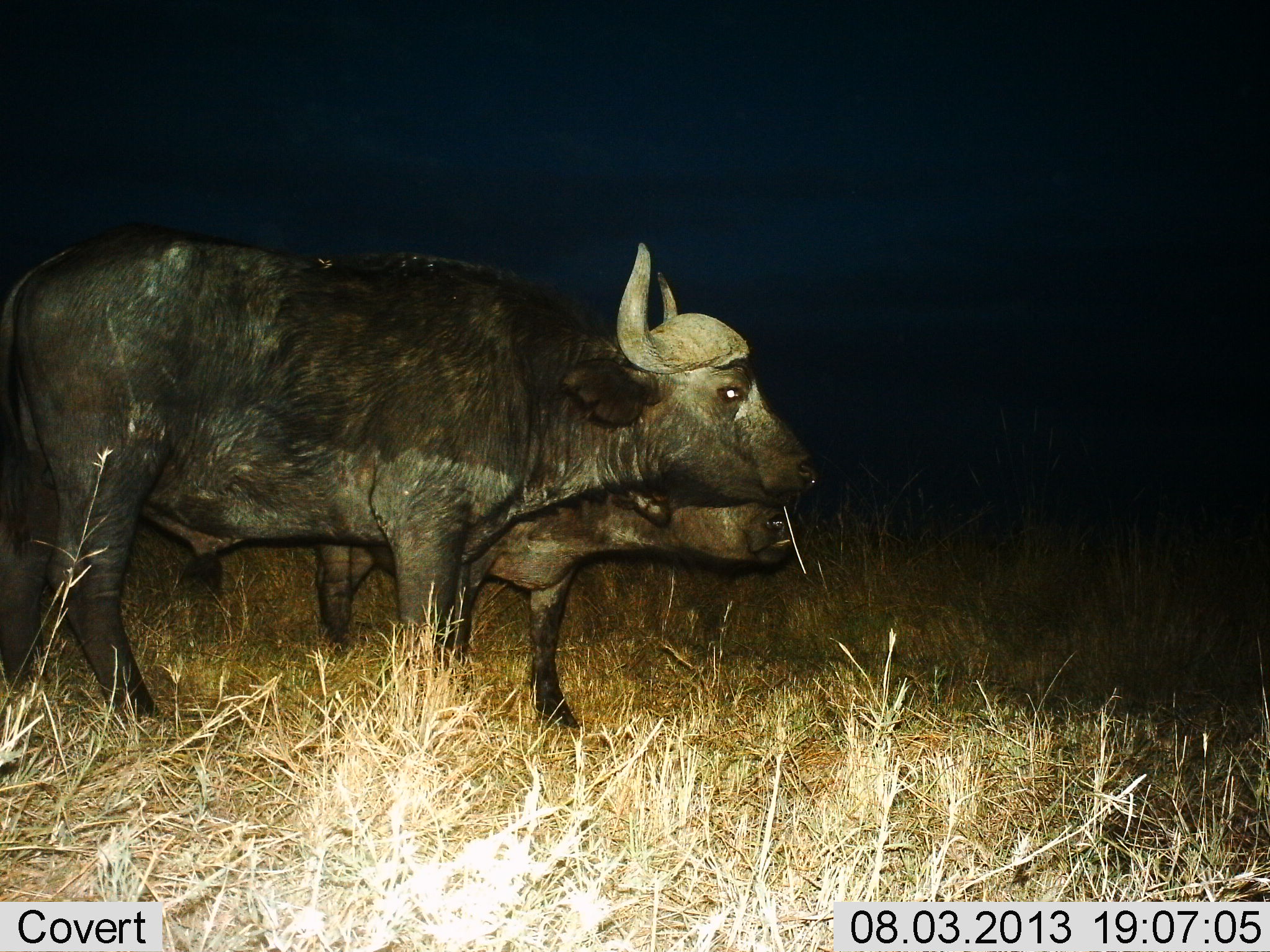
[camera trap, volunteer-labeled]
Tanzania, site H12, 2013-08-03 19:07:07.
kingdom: Animalia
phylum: Chordata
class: Mammalia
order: Artiodactyla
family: Bovidae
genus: Syncerus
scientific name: Syncerus caffer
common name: cape buffalo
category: buffalo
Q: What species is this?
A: Buffalo (cape buffalo) (Syncerus caffer).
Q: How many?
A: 2.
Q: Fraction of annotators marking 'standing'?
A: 83%.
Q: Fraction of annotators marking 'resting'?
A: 3%.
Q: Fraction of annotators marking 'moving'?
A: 21%.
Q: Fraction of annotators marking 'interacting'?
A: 3%.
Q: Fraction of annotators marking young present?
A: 10%.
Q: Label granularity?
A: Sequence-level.